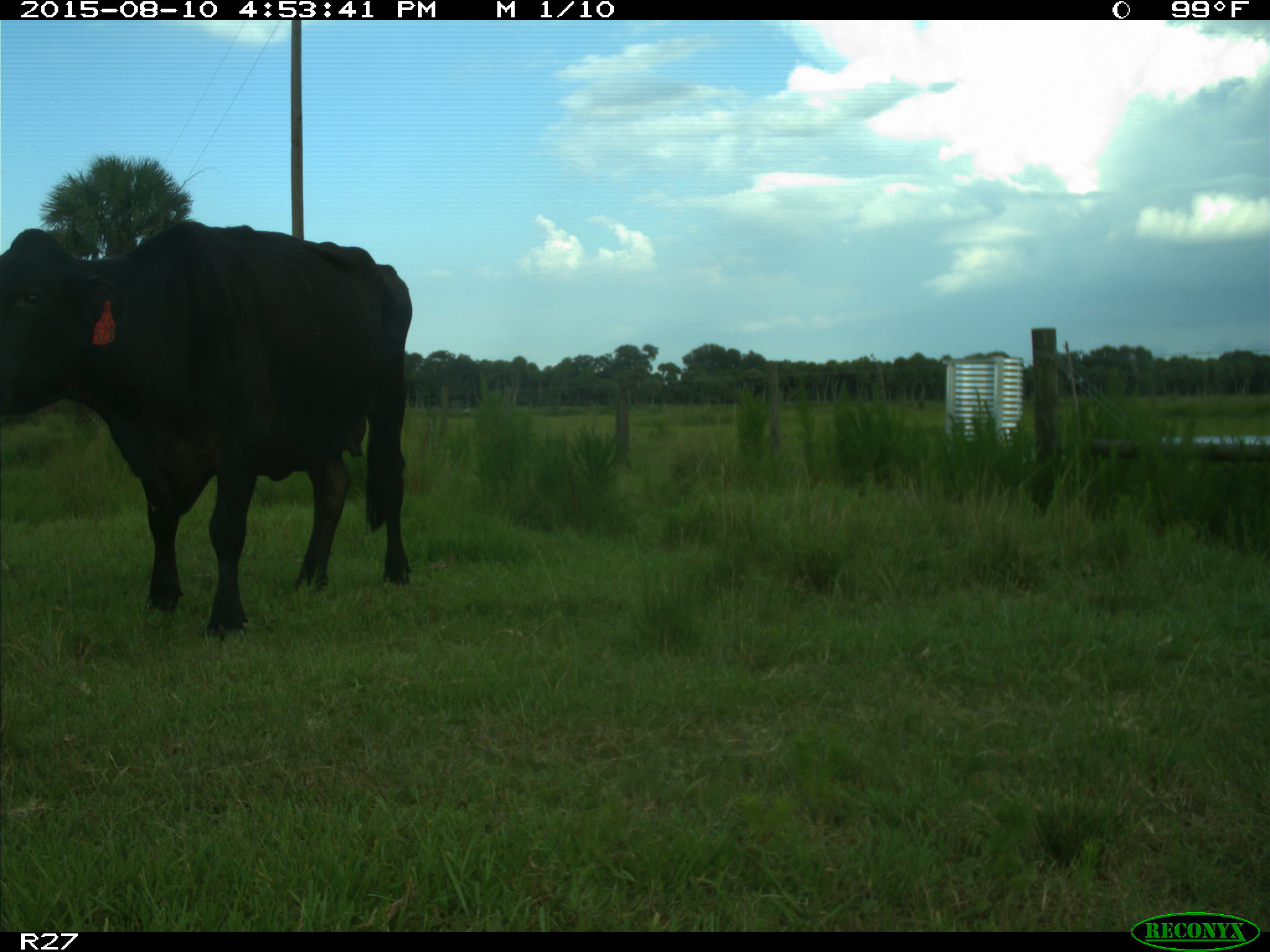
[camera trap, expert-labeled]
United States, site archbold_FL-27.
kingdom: Animalia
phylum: Chordata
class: Mammalia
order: Artiodactyla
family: Bovidae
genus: Bos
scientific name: Bos taurus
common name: domestic cow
Bos taurus (domestic cow).